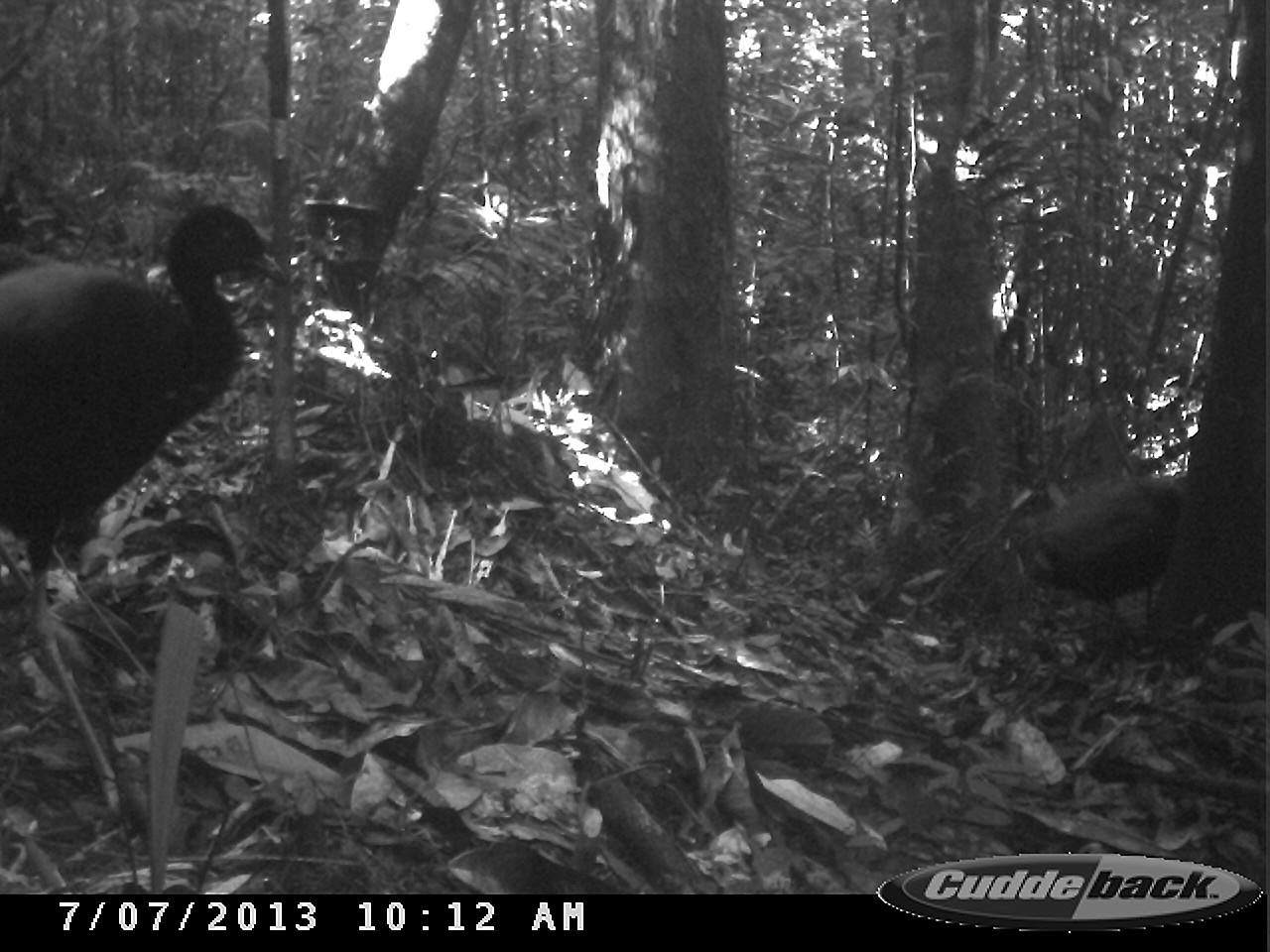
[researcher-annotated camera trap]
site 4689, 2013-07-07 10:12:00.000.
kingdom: Animalia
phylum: Chordata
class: Aves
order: Gruiformes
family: Psophiidae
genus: Psophia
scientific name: Psophia crepitans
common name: gray-winged trumpeter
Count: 2.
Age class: adult.